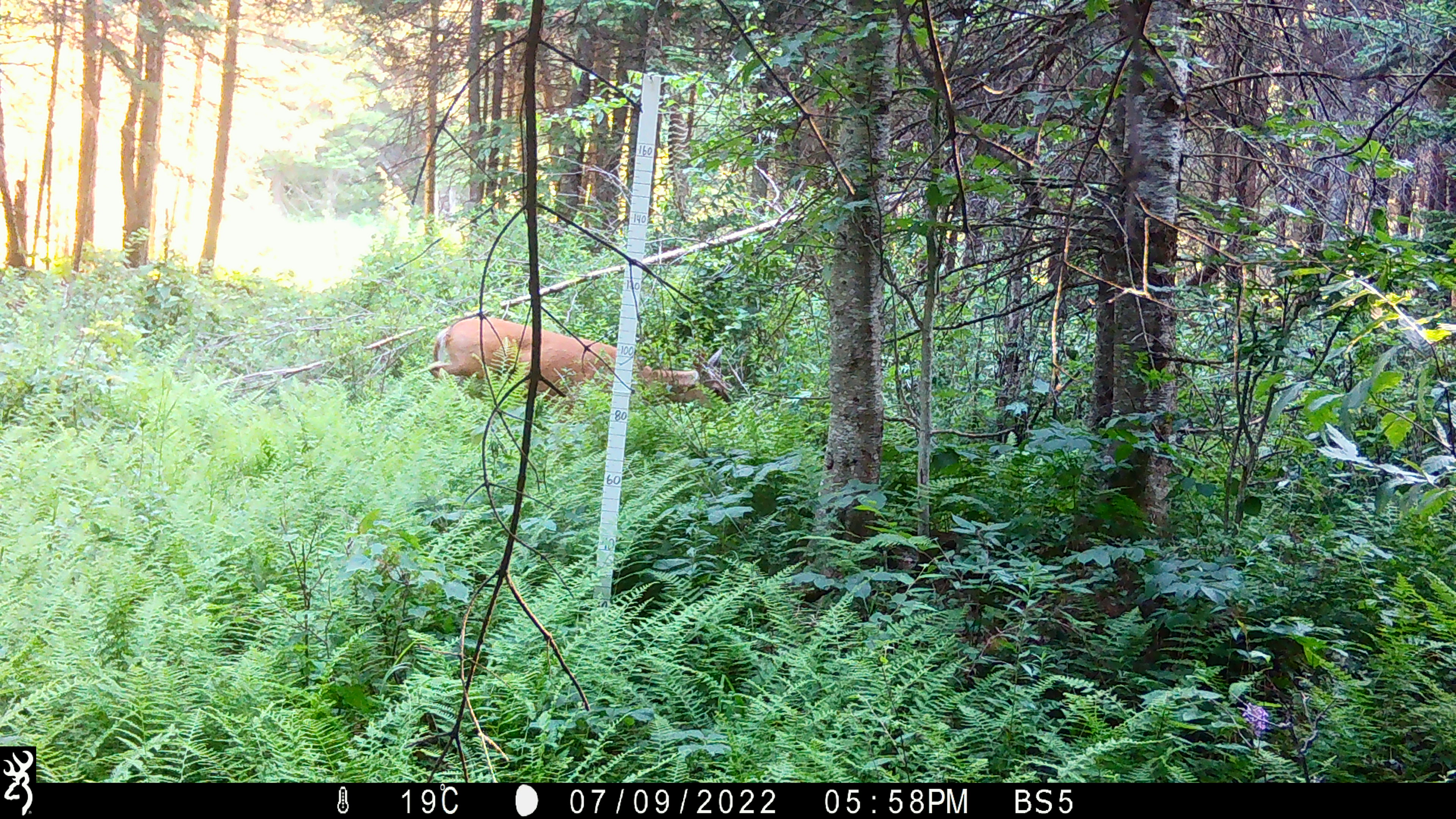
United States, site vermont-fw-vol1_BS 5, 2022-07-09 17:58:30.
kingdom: Animalia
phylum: Chordata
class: Mammalia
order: Artiodactyla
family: Cervidae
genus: Odocoileus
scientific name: Odocoileus virginianus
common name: white-tailed deer